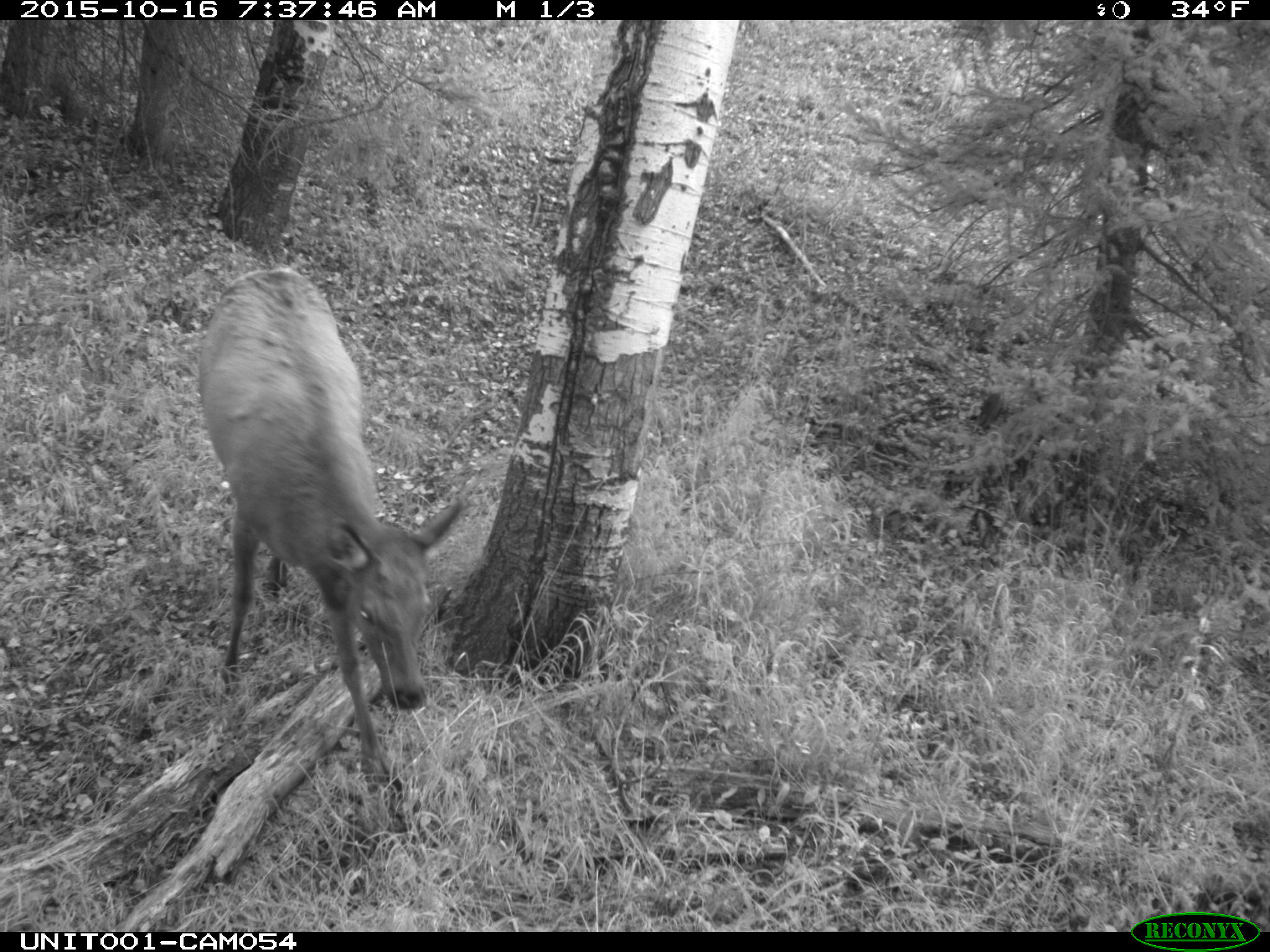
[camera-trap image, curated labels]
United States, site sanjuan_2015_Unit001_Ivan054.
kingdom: Animalia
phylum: Chordata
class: Mammalia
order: Artiodactyla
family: Cervidae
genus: Cervus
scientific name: Cervus elaphus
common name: red deer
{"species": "Cervus elaphus (red deer)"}